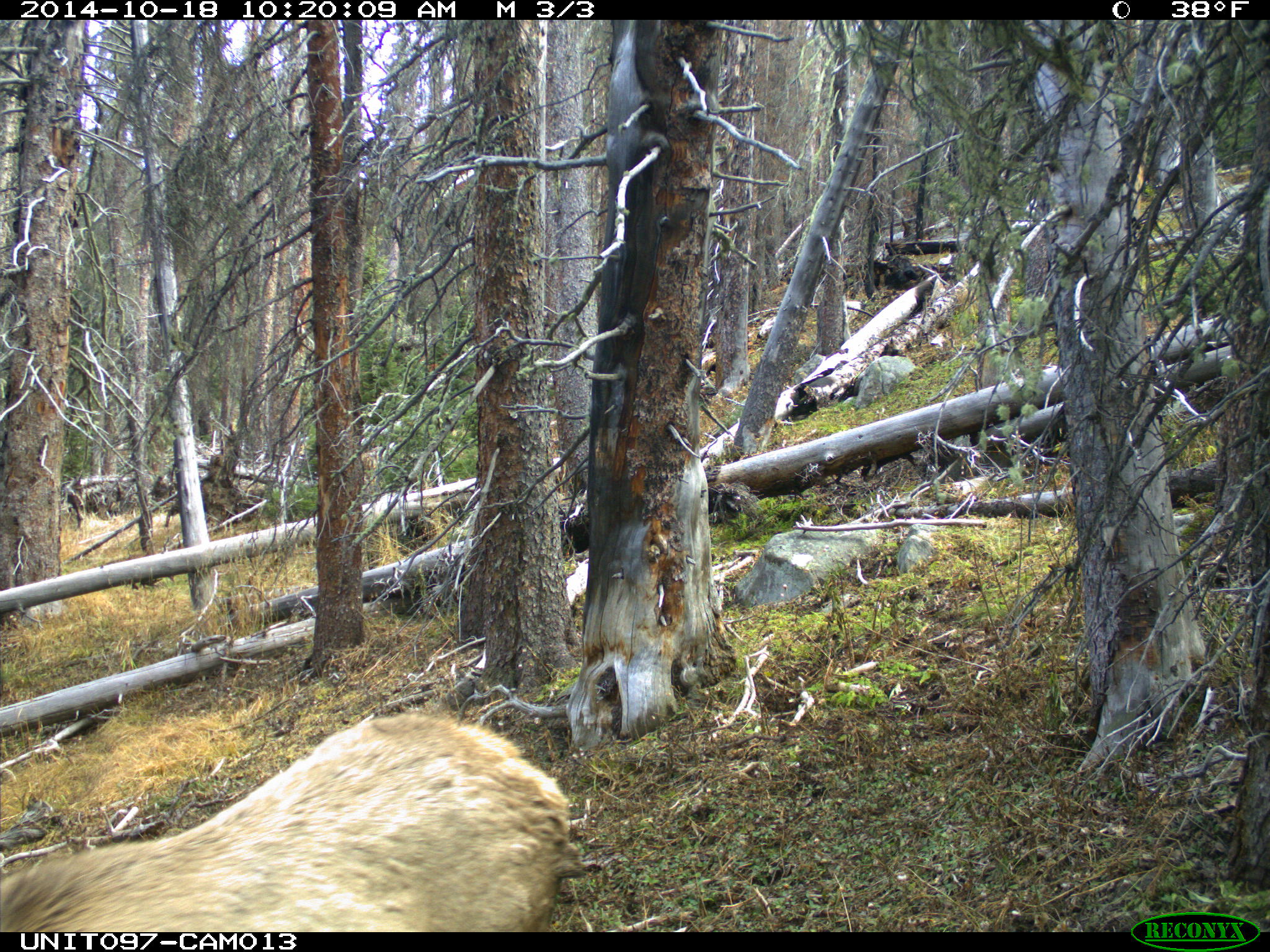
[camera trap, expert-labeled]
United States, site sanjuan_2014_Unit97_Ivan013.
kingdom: Animalia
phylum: Chordata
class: Mammalia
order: Artiodactyla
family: Cervidae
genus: Cervus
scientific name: Cervus elaphus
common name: red deer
Cervus elaphus (red deer).